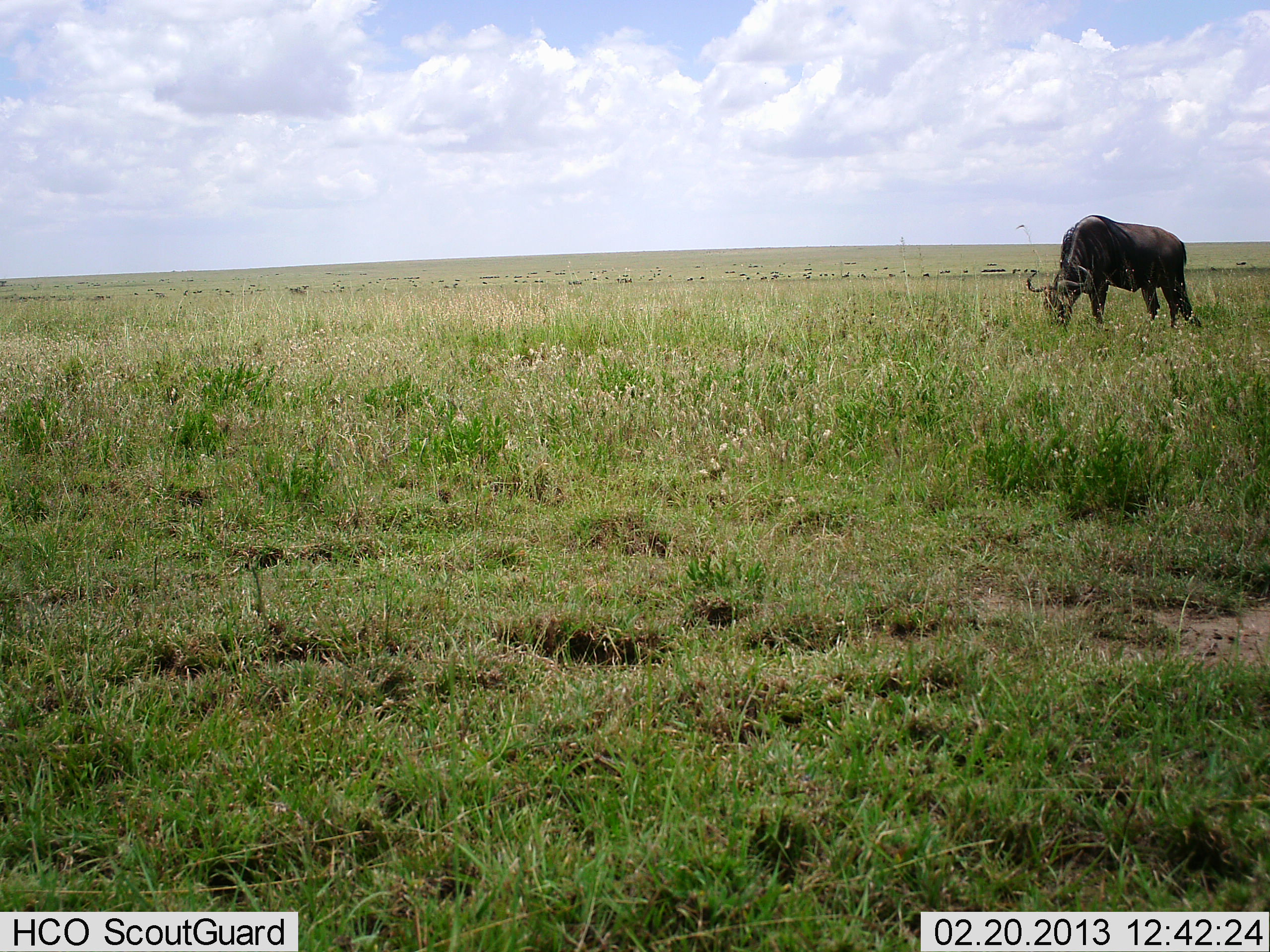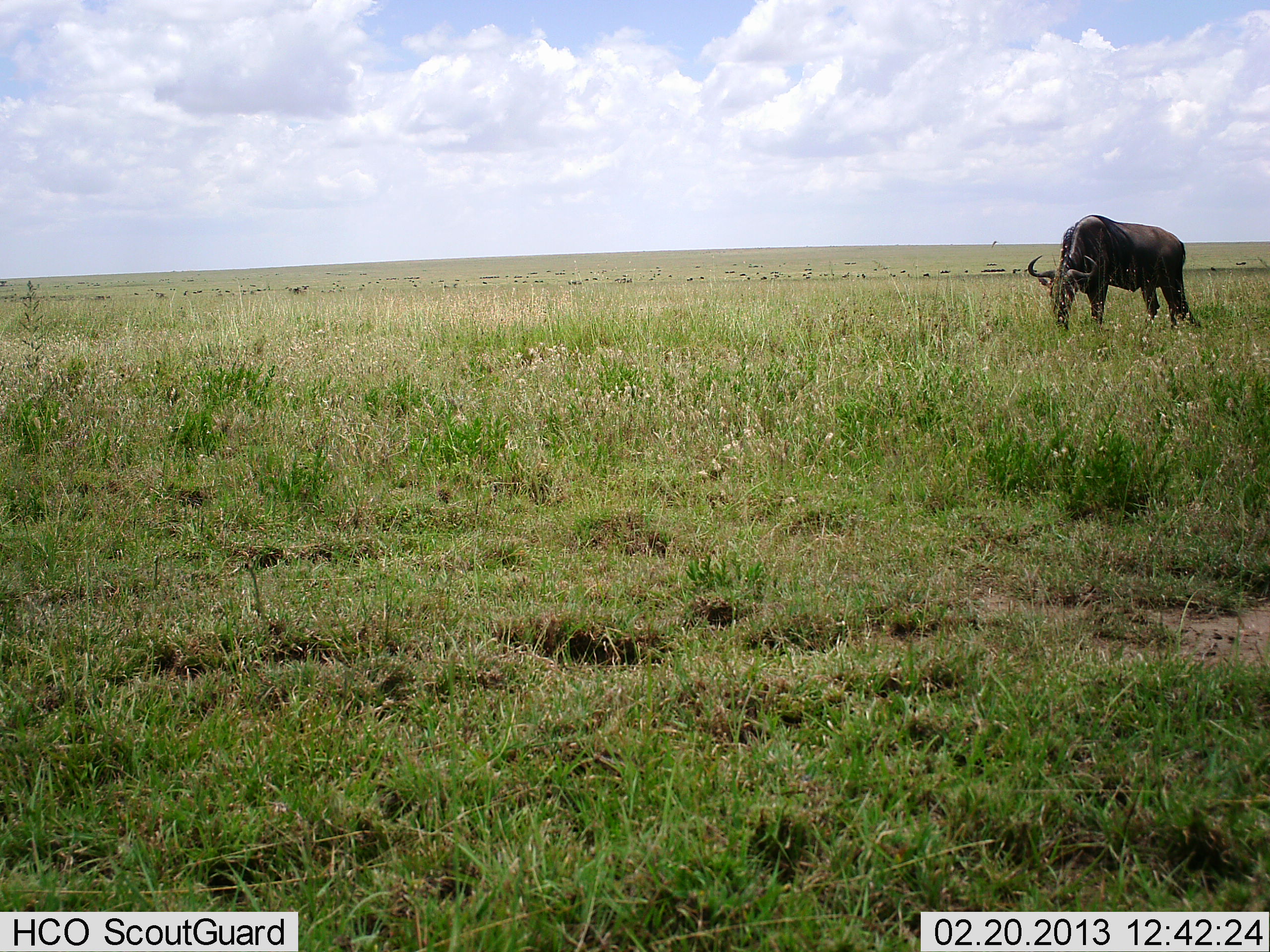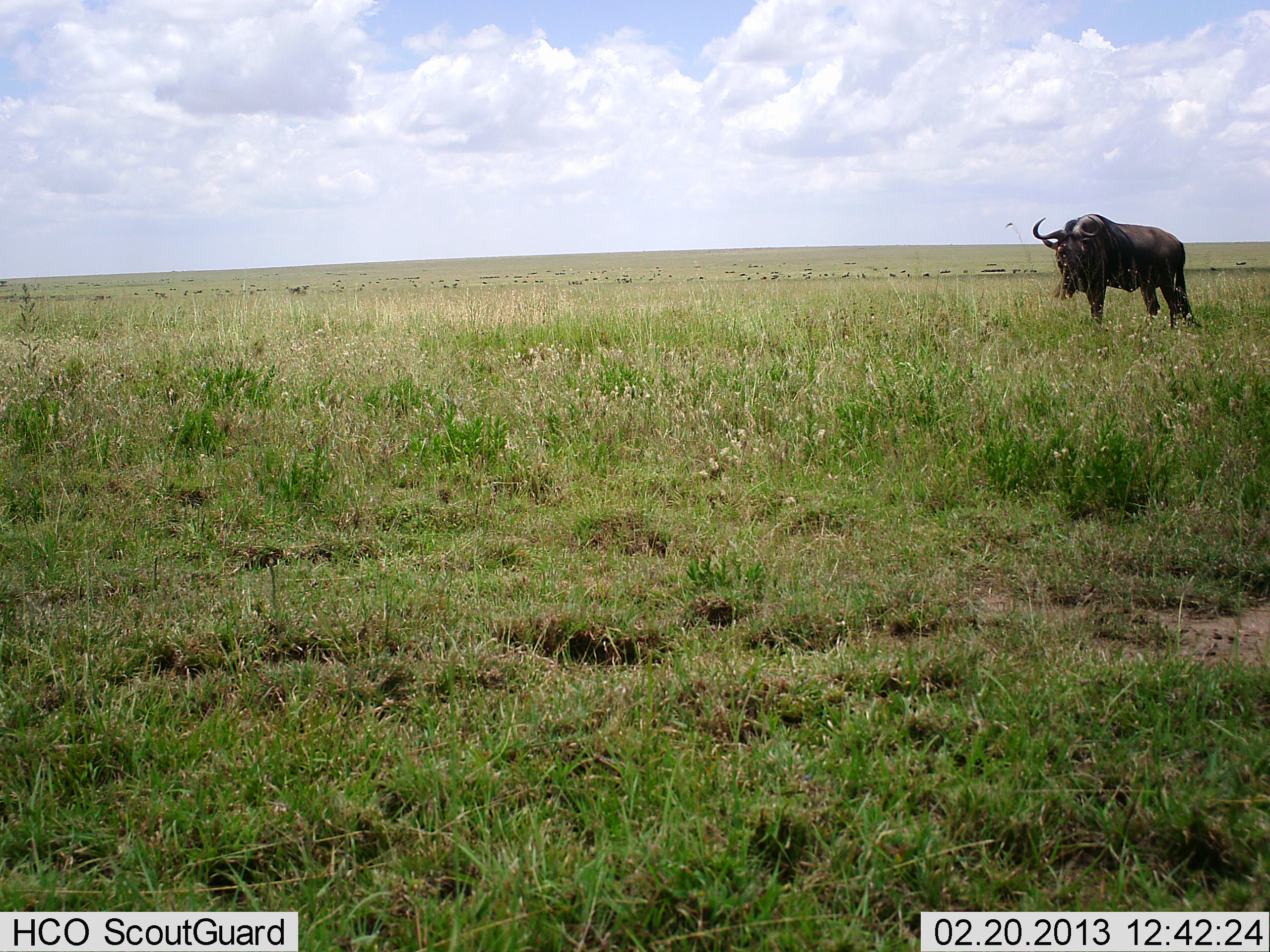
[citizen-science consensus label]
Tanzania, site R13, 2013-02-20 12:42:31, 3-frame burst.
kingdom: Animalia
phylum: Chordata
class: Mammalia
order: Artiodactyla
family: Bovidae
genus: Connochaetes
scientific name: Connochaetes taurinus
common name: blue wildebeest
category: wildebeest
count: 1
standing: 12%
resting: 0%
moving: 0%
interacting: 0%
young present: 0%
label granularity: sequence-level